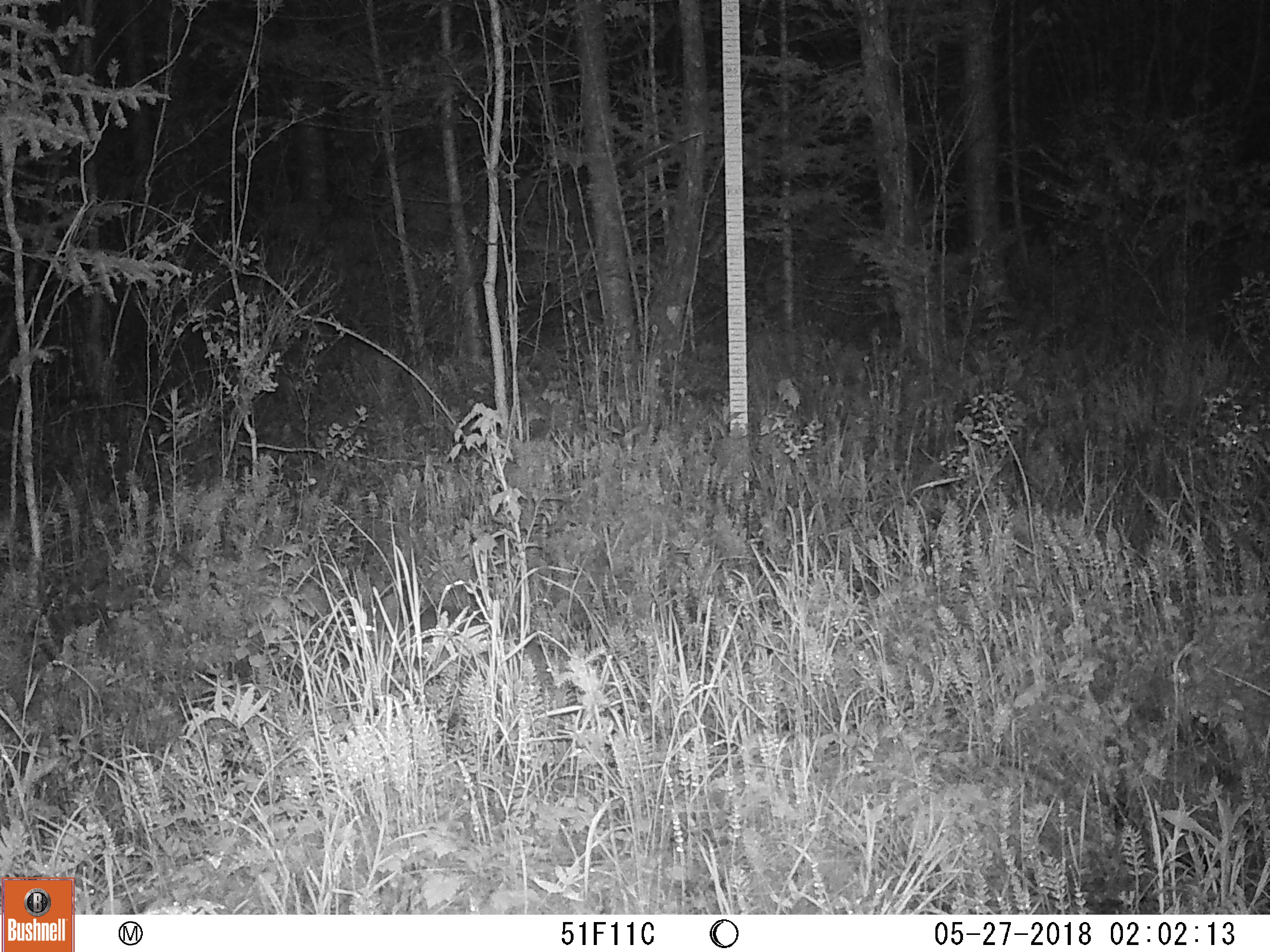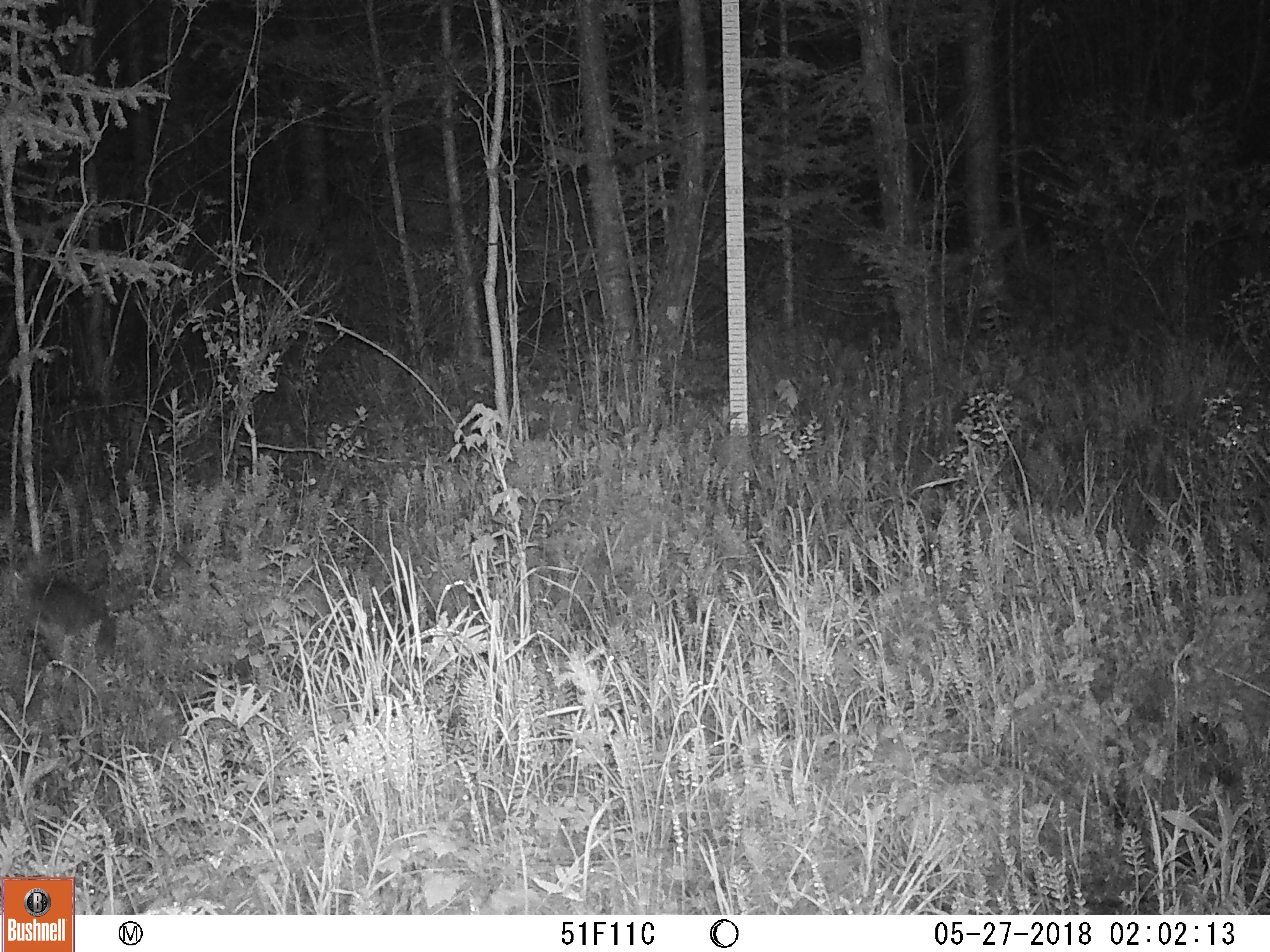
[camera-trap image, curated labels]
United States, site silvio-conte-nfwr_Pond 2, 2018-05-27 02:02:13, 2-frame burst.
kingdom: Animalia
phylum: Chordata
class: Mammalia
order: Lagomorpha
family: Leporidae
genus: Lepus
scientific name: Lepus americanus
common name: snowshoe hare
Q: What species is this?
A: Snowshoe hare (Lepus americanus).